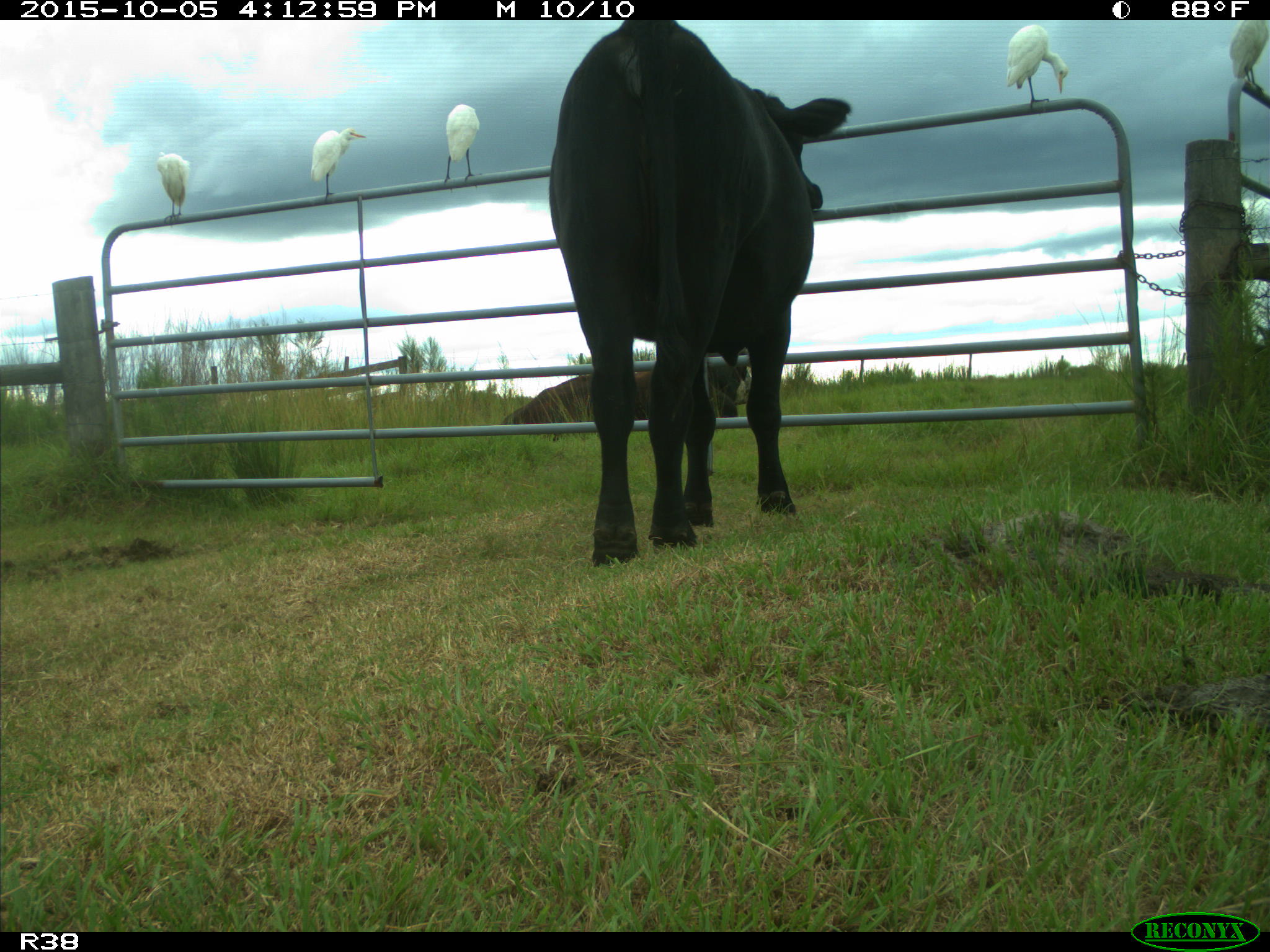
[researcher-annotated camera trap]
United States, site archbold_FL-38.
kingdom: Animalia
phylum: Chordata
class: Mammalia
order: Artiodactyla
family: Bovidae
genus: Bos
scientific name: Bos taurus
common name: domestic cow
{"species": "Bos taurus (domestic cow)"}